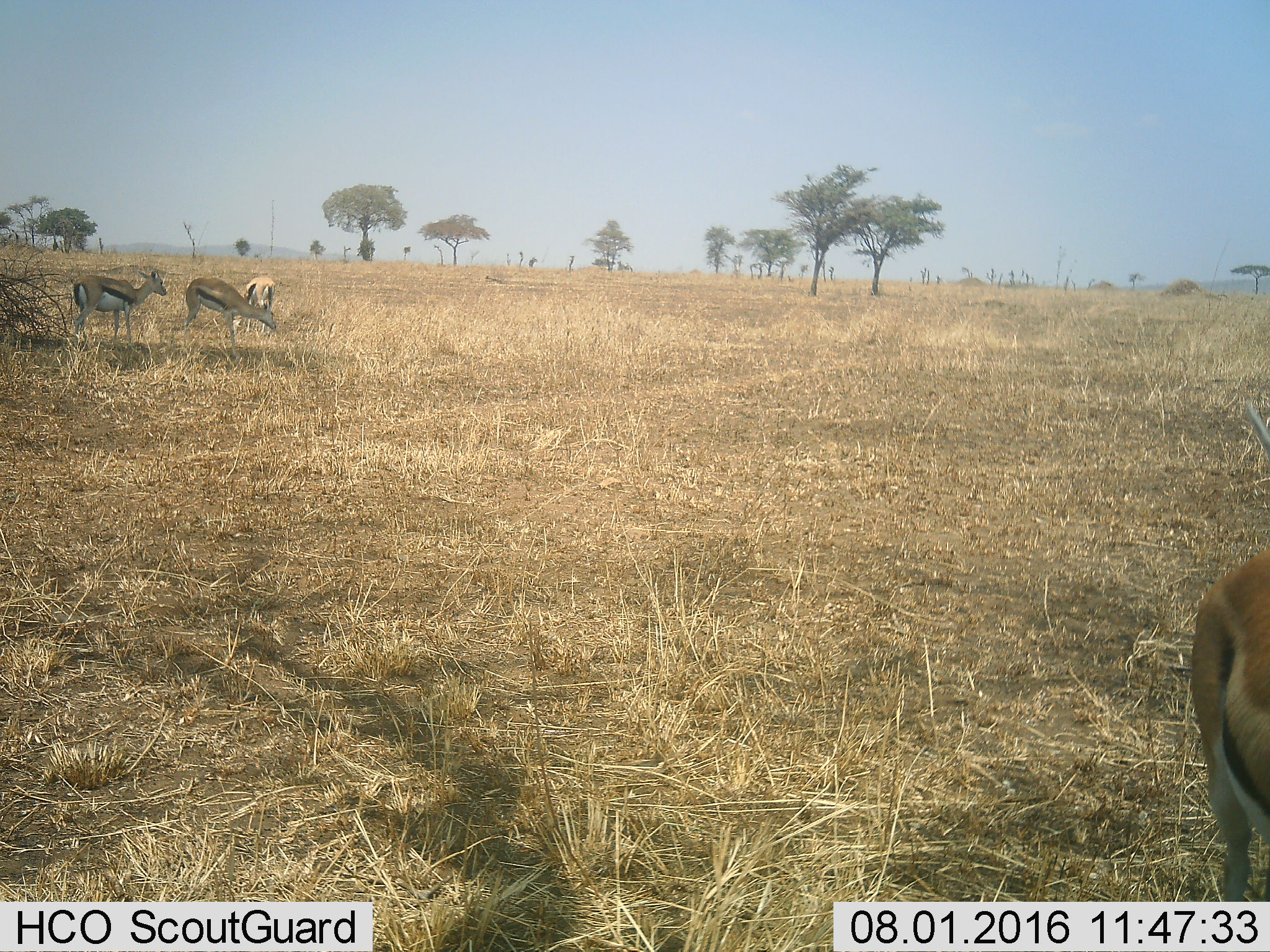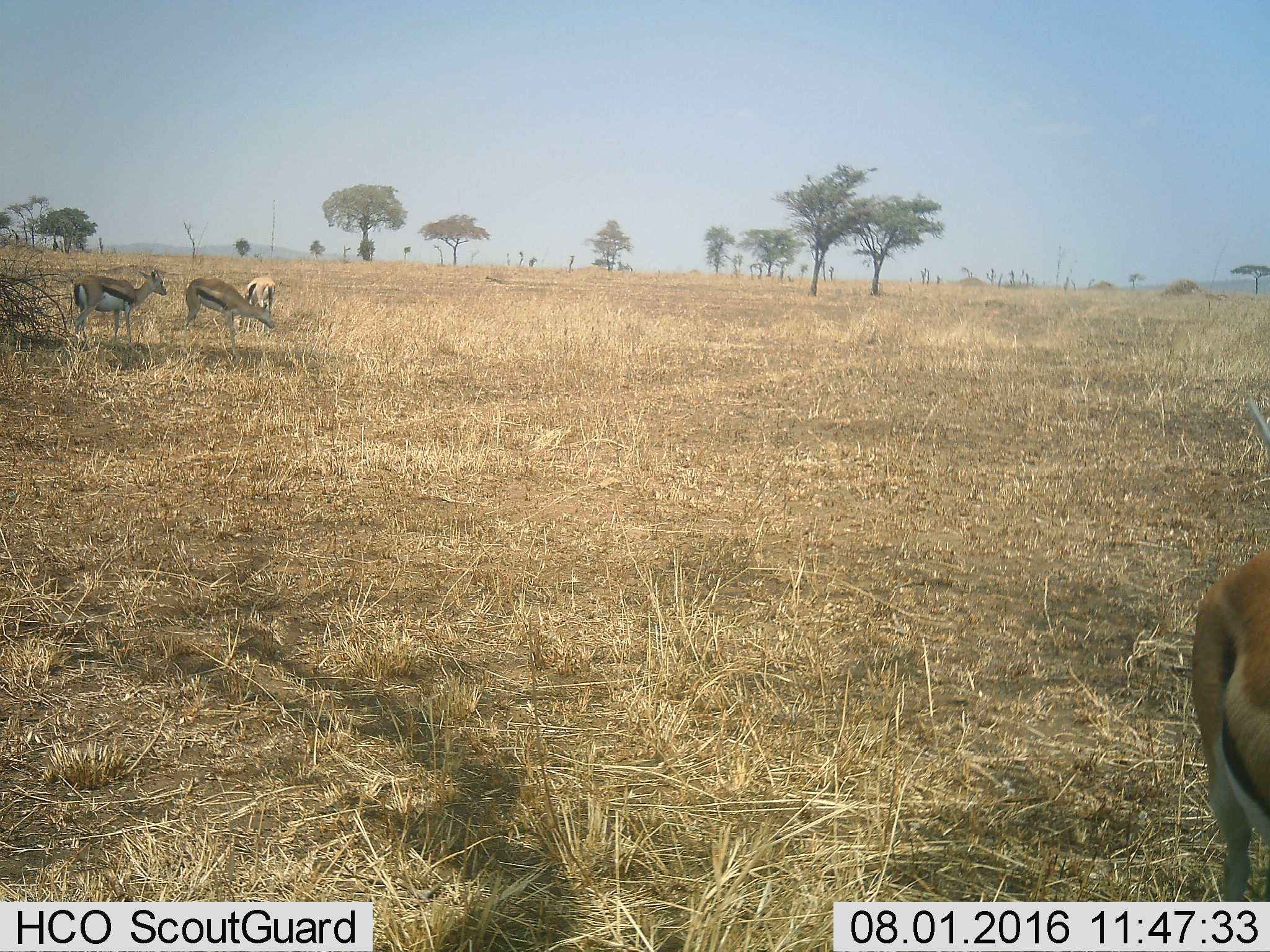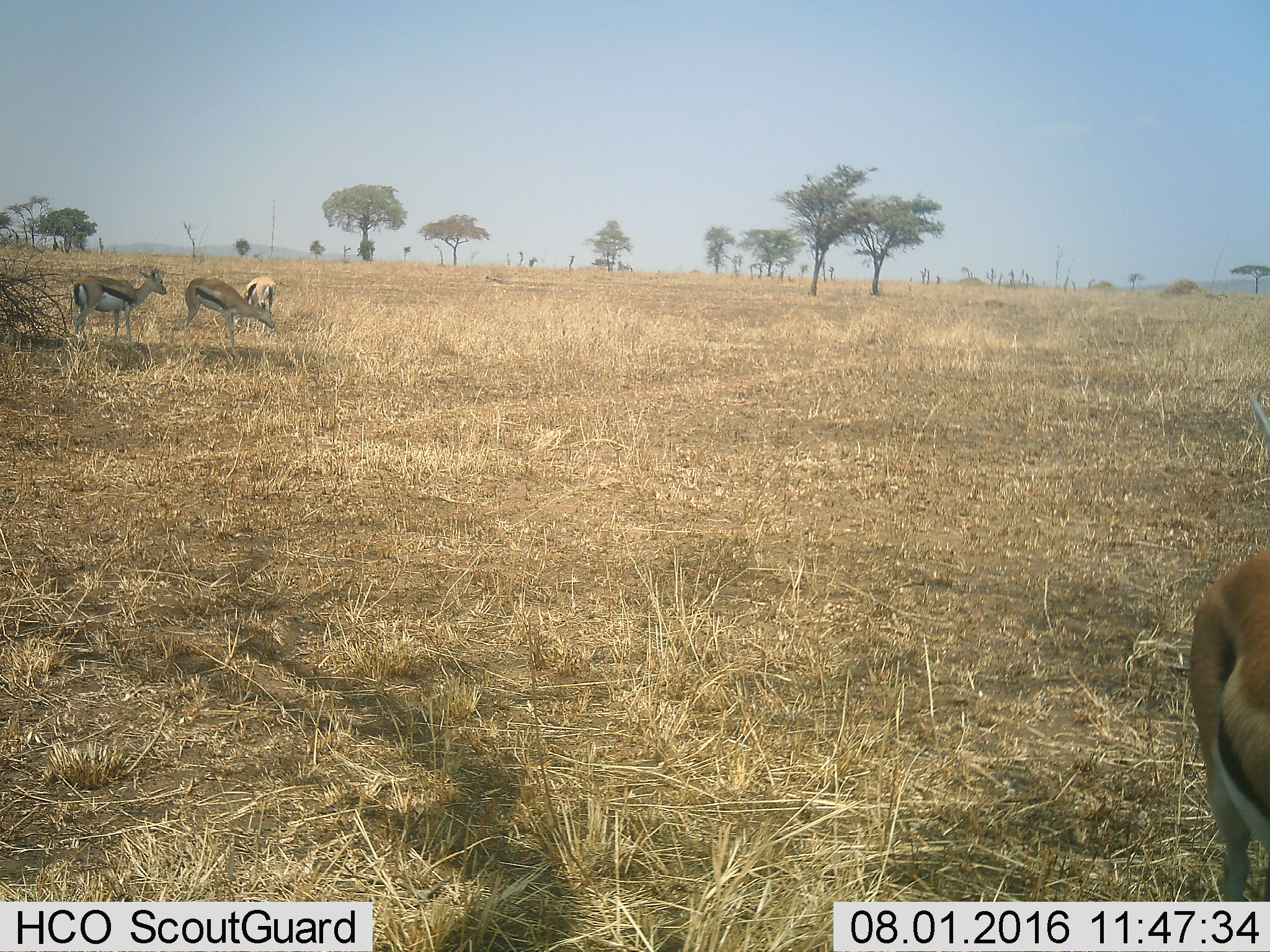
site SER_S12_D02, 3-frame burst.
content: unidentified animal